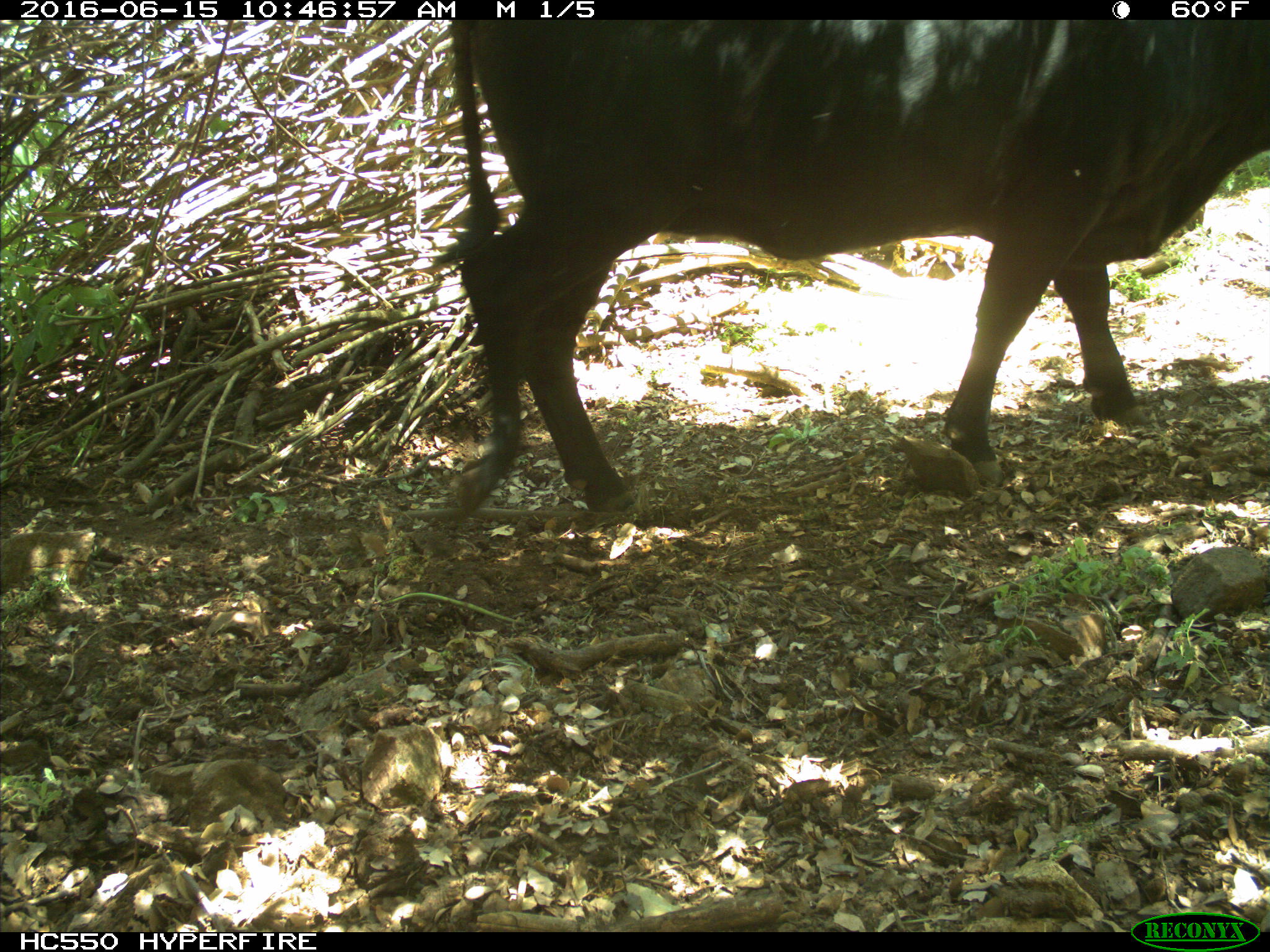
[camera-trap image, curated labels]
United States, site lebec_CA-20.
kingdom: Animalia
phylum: Chordata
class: Mammalia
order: Artiodactyla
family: Bovidae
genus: Bos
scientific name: Bos taurus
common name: domestic cow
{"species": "Bos taurus (domestic cow)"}